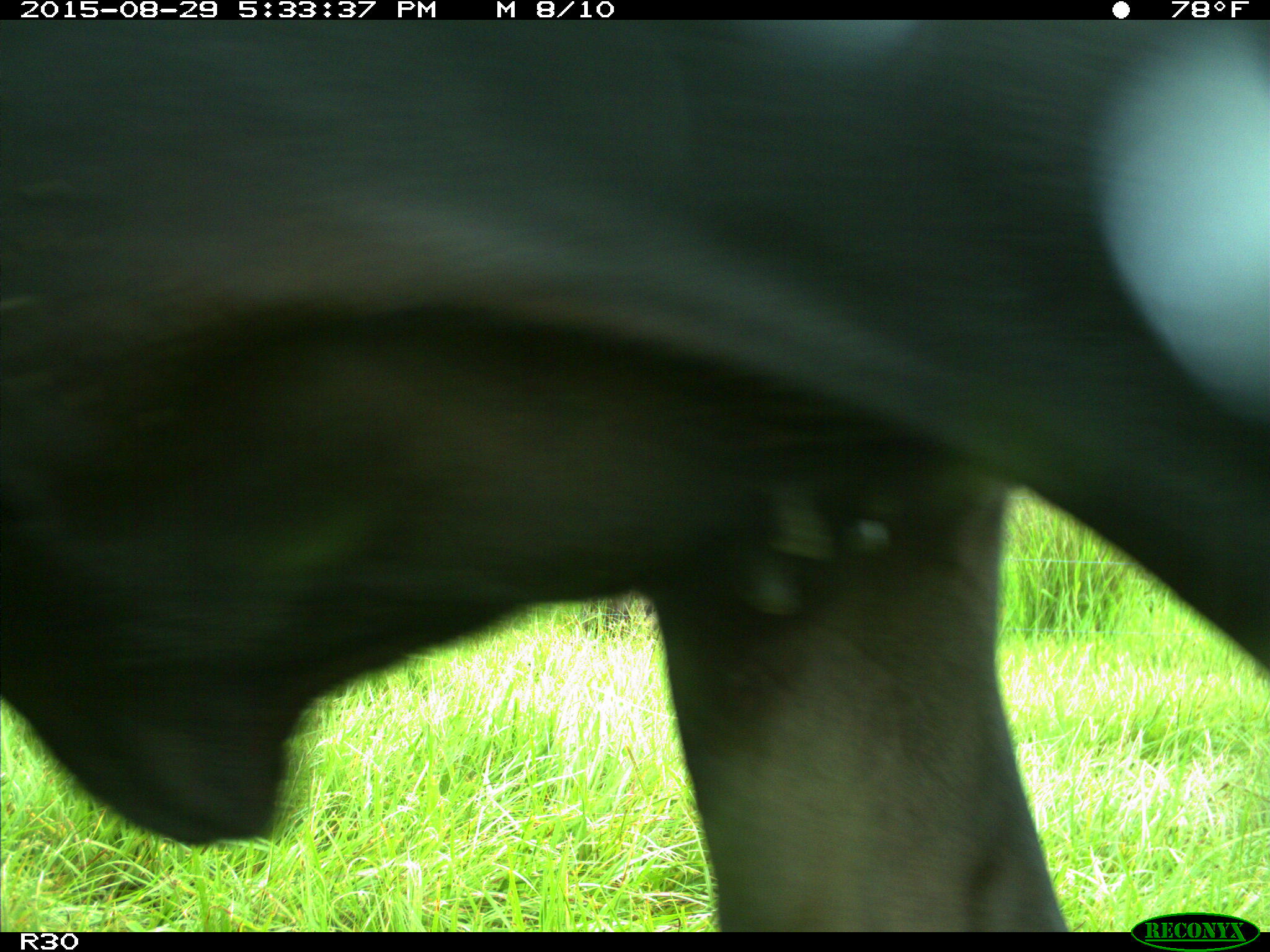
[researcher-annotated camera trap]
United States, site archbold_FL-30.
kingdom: Animalia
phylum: Chordata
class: Mammalia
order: Artiodactyla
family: Bovidae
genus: Bos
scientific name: Bos taurus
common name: domestic cow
Bos taurus (domestic cow).